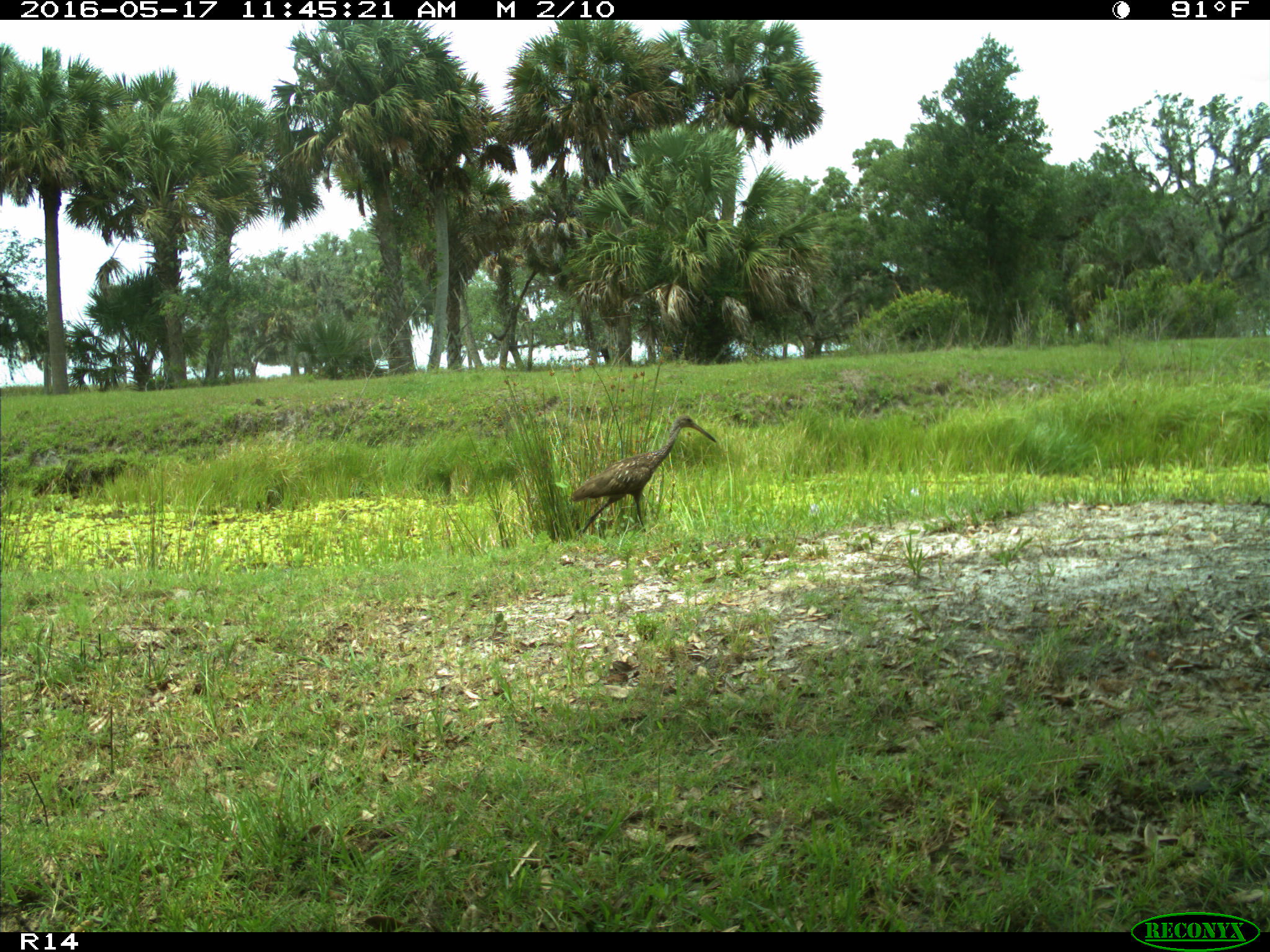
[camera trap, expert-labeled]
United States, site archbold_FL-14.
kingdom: Animalia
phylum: Chordata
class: Aves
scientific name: Aves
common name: birds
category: unidentified bird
Unidentified bird (birds) (Aves).